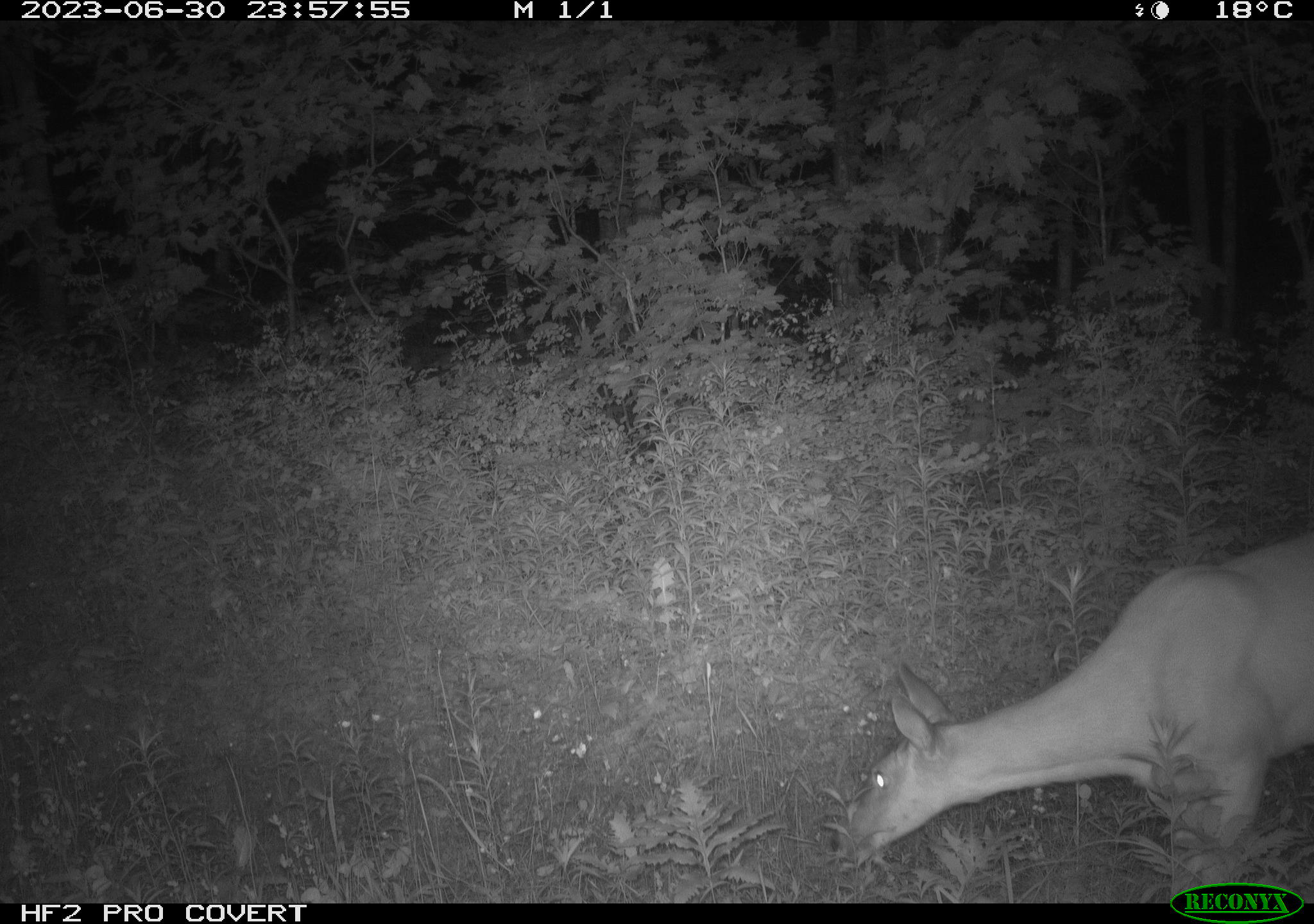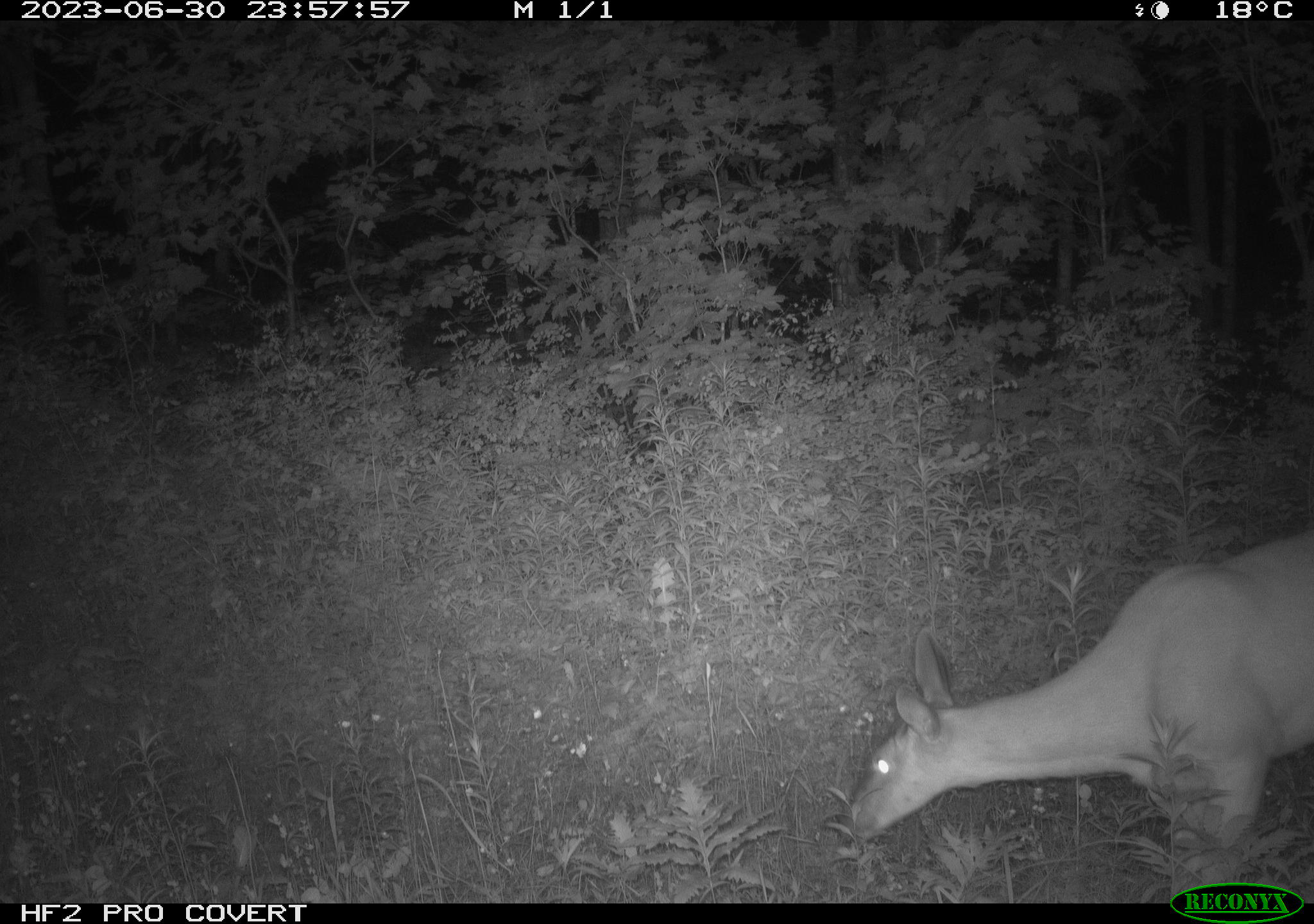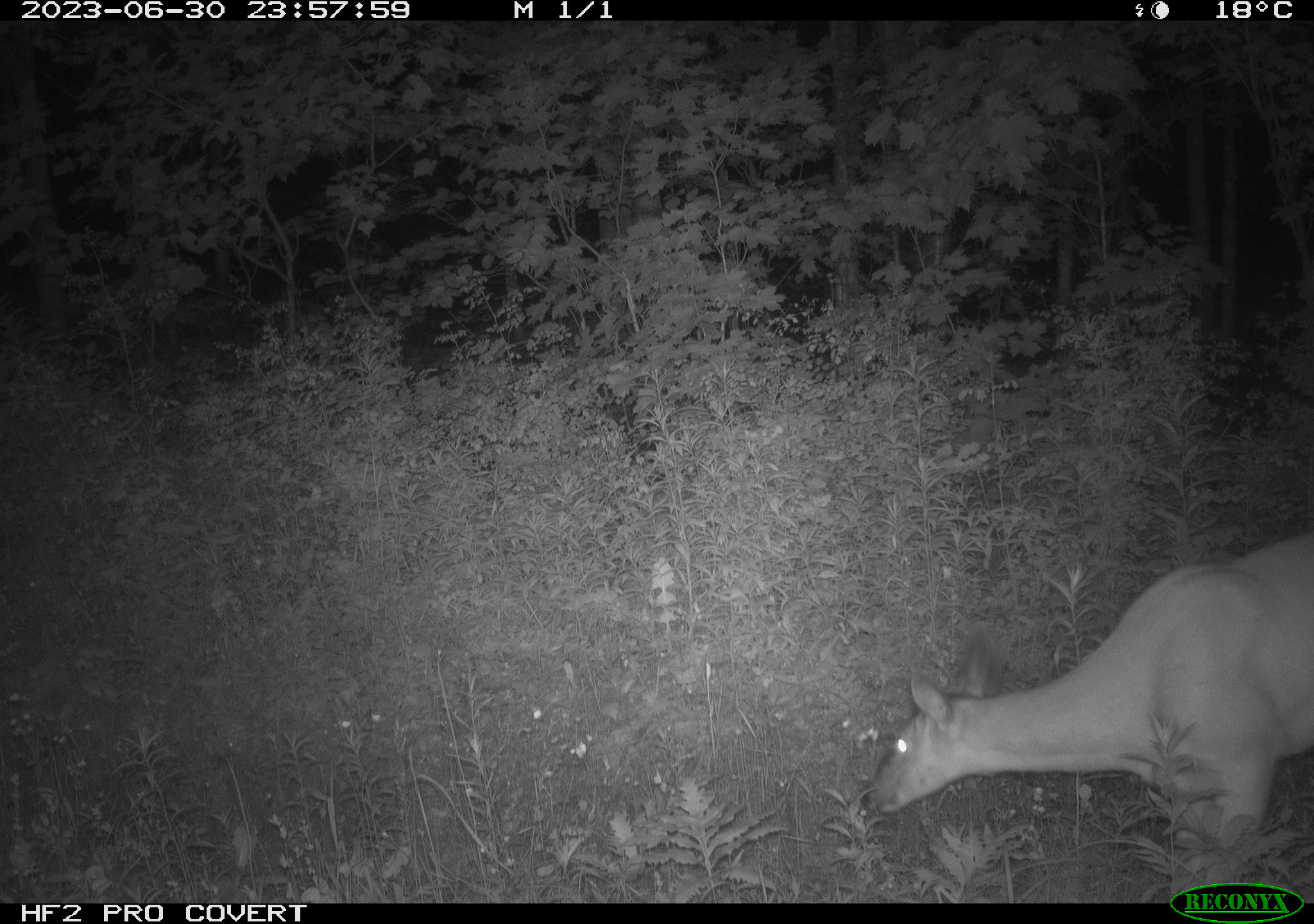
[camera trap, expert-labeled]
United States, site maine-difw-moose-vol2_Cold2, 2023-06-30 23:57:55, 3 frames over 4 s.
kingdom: Animalia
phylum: Chordata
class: Mammalia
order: Artiodactyla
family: Cervidae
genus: Odocoileus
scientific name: Odocoileus virginianus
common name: white-tailed deer